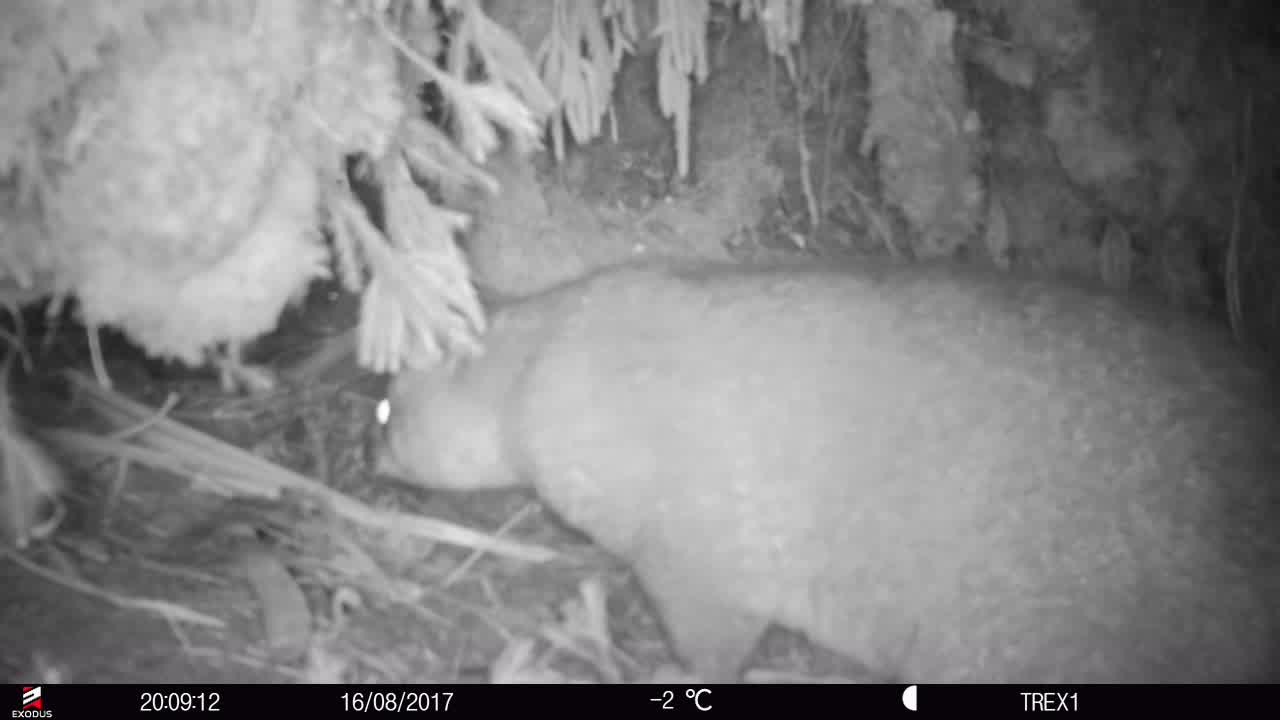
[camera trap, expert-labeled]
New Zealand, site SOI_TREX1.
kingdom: Animalia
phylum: Chordata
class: Mammalia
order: Diprotodontia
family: Phalangeridae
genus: Trichosurus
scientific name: Trichosurus vulpecula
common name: common brushtail possum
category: possum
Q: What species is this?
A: Possum (common brushtail possum) (Trichosurus vulpecula).